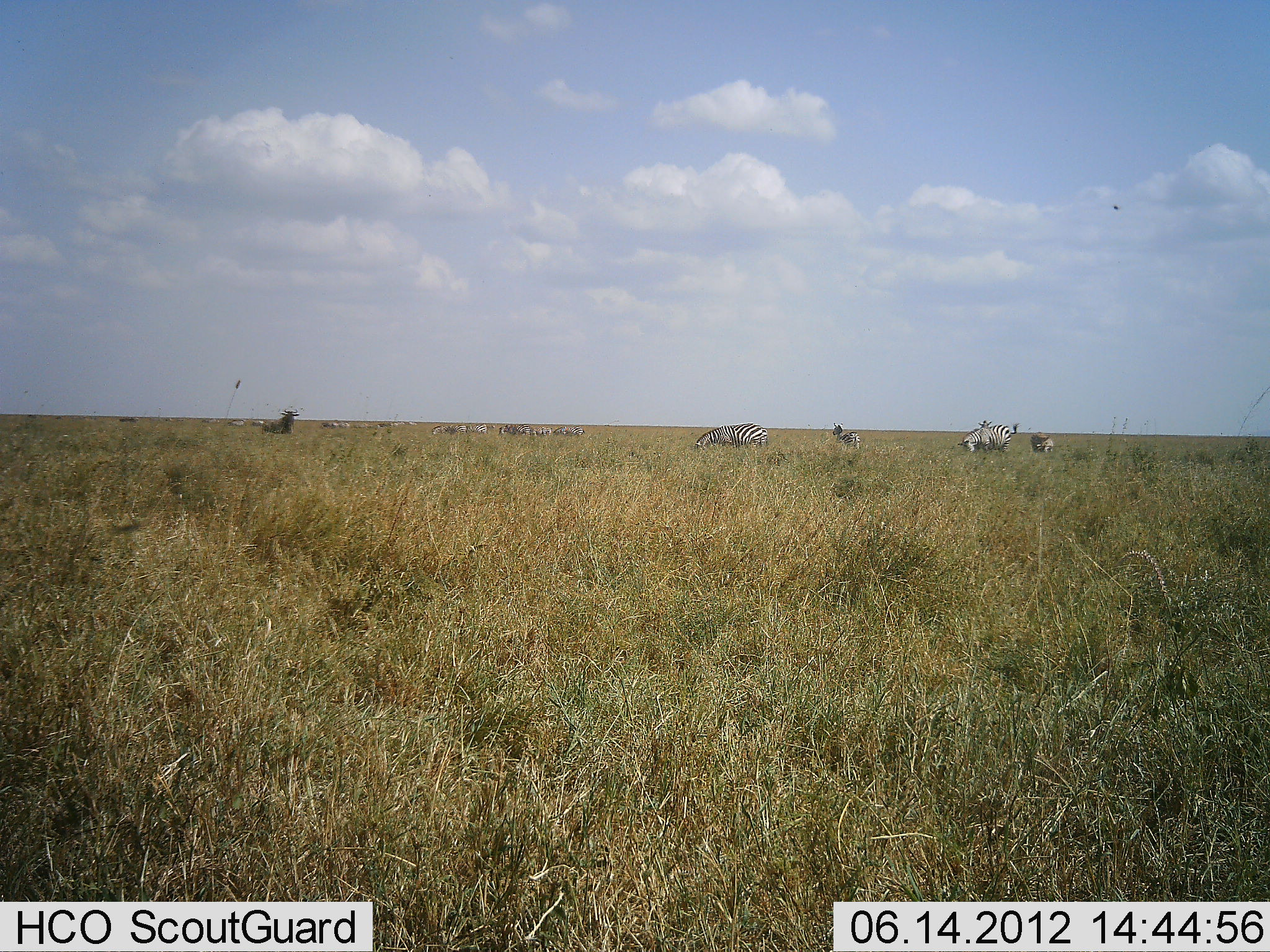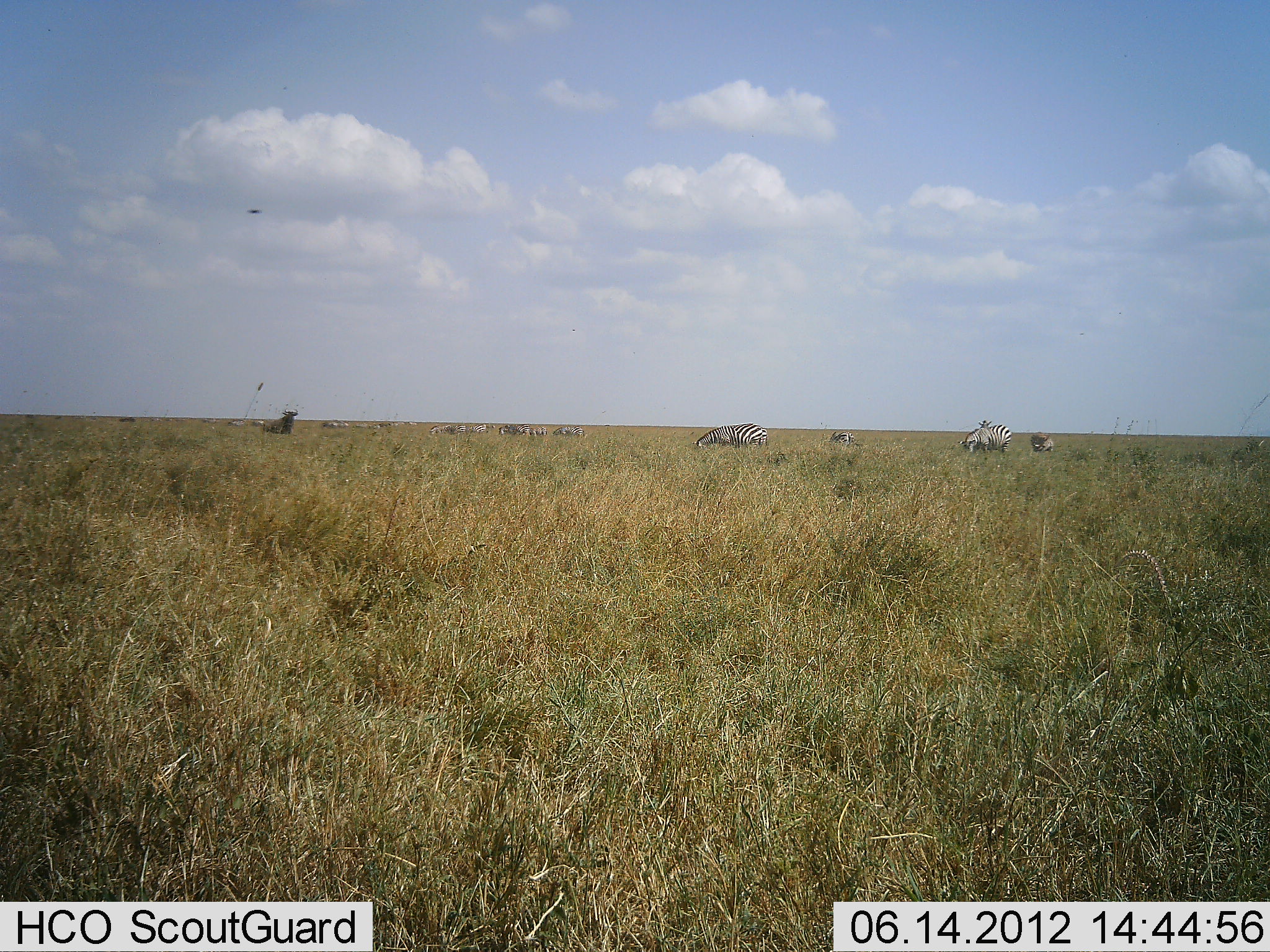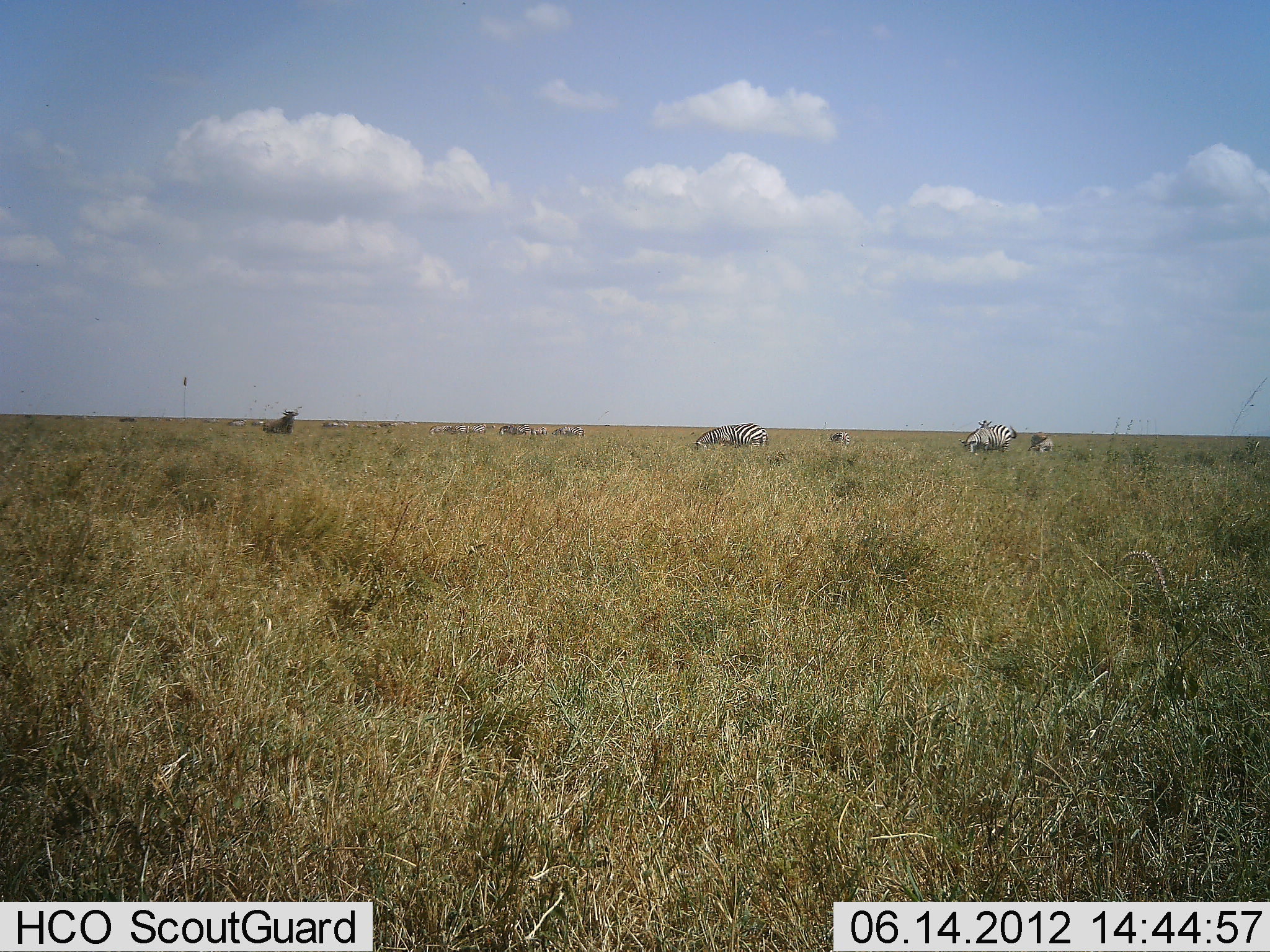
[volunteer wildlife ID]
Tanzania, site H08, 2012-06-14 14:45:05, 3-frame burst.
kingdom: Animalia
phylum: Chordata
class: Mammalia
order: Artiodactyla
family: Bovidae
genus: Connochaetes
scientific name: Connochaetes taurinus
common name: blue wildebeest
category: wildebeest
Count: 2.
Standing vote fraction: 85%.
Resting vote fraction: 0%.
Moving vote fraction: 8%.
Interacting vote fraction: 0%.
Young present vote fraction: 0%.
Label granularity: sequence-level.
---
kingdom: Animalia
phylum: Chordata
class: Mammalia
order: Perissodactyla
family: Equidae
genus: Equus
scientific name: Equus quagga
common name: plains zebra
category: zebra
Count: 6.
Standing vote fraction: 48%.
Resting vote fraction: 0%.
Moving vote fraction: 10%.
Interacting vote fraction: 5%.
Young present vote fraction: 0%.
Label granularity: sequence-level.